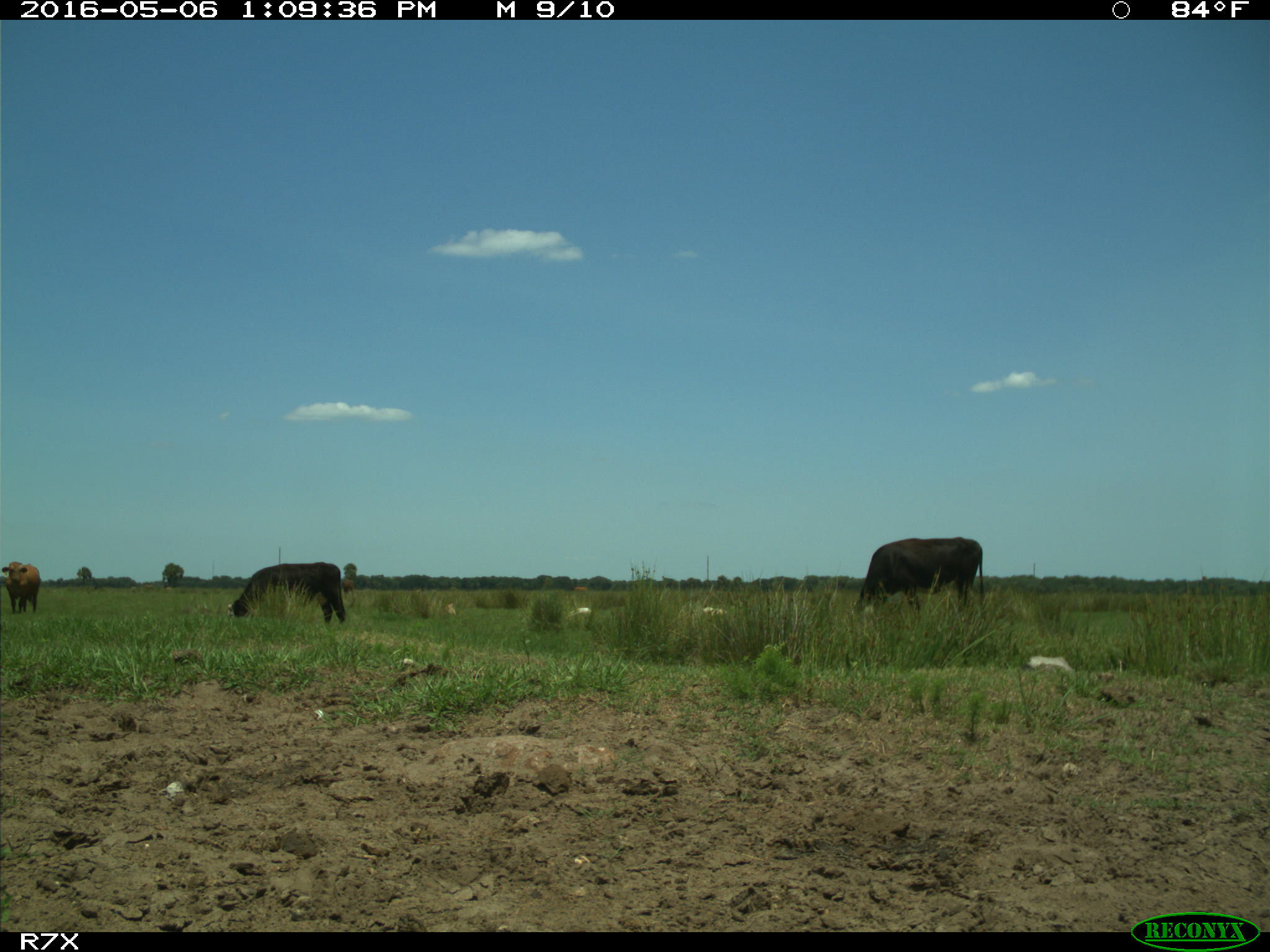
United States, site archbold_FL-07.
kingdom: Animalia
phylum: Chordata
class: Mammalia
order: Artiodactyla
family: Bovidae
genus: Bos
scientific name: Bos taurus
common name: domestic cow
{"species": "Bos taurus (domestic cow)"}